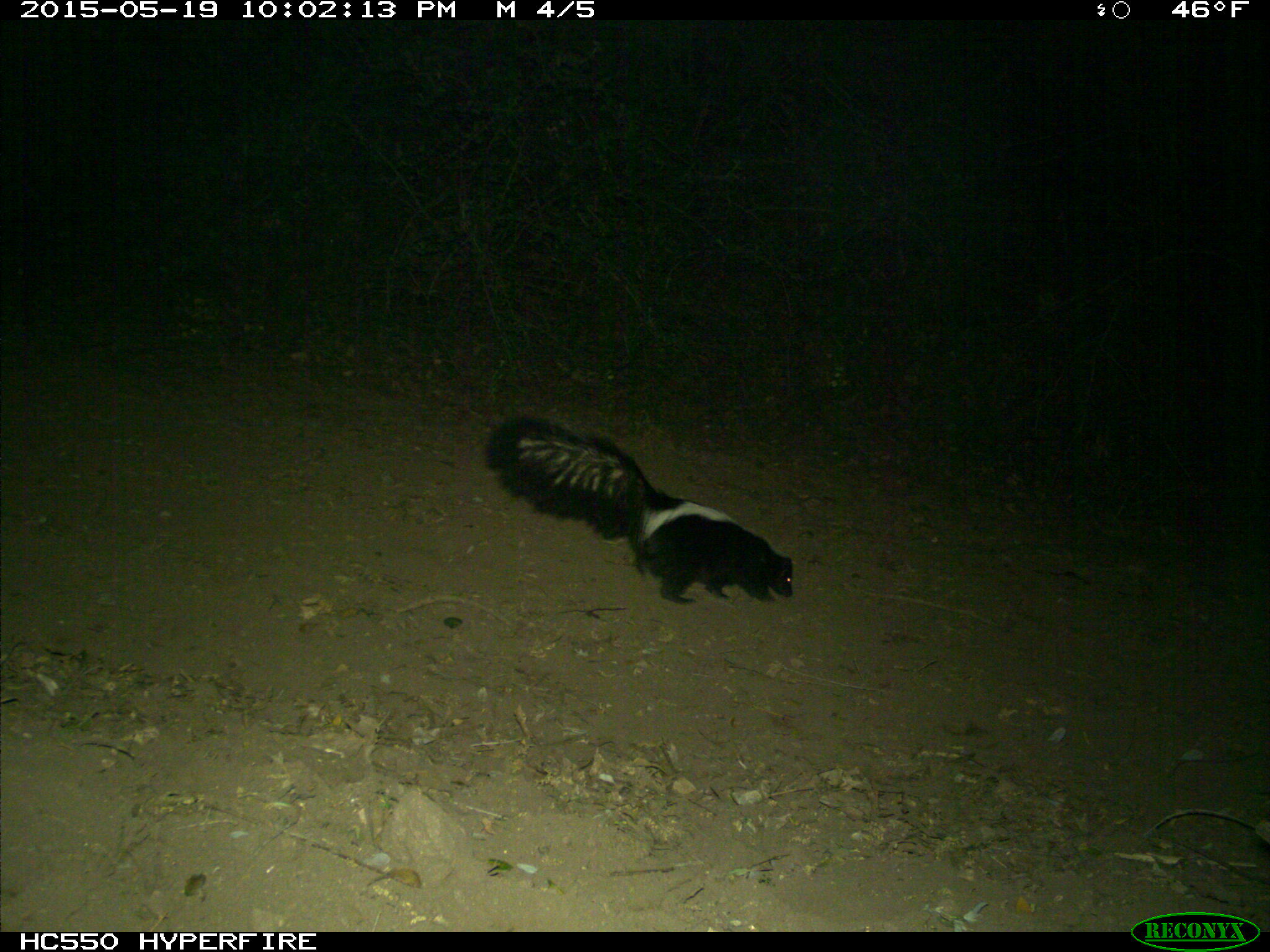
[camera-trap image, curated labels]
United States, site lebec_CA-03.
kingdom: Animalia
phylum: Chordata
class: Mammalia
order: Carnivora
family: Mephitidae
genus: Mephitis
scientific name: Mephitis mephitis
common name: striped skunk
Mephitis mephitis (striped skunk).